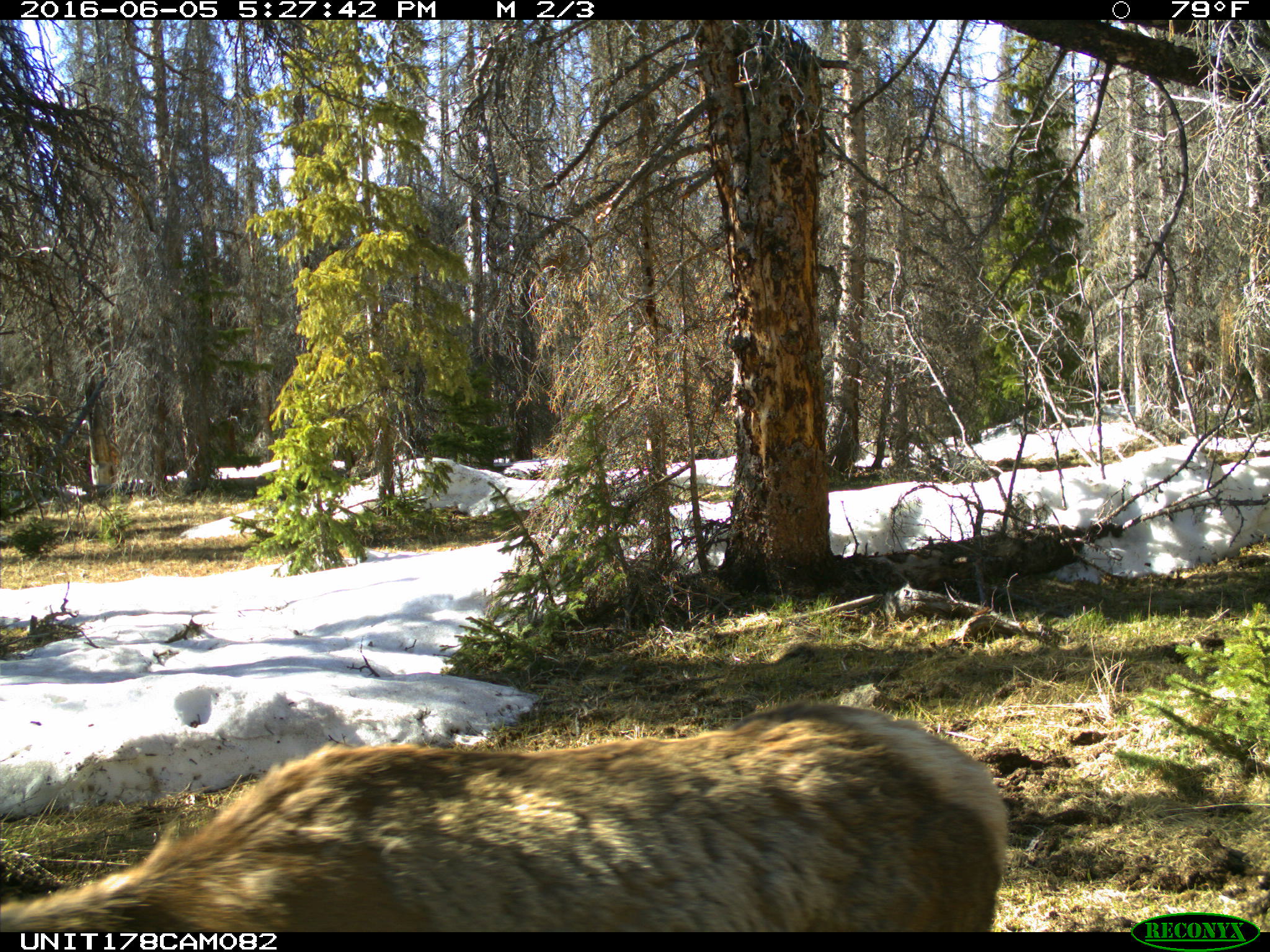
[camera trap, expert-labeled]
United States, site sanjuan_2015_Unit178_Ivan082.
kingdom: Animalia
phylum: Chordata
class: Mammalia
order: Artiodactyla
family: Cervidae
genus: Cervus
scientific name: Cervus elaphus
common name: red deer